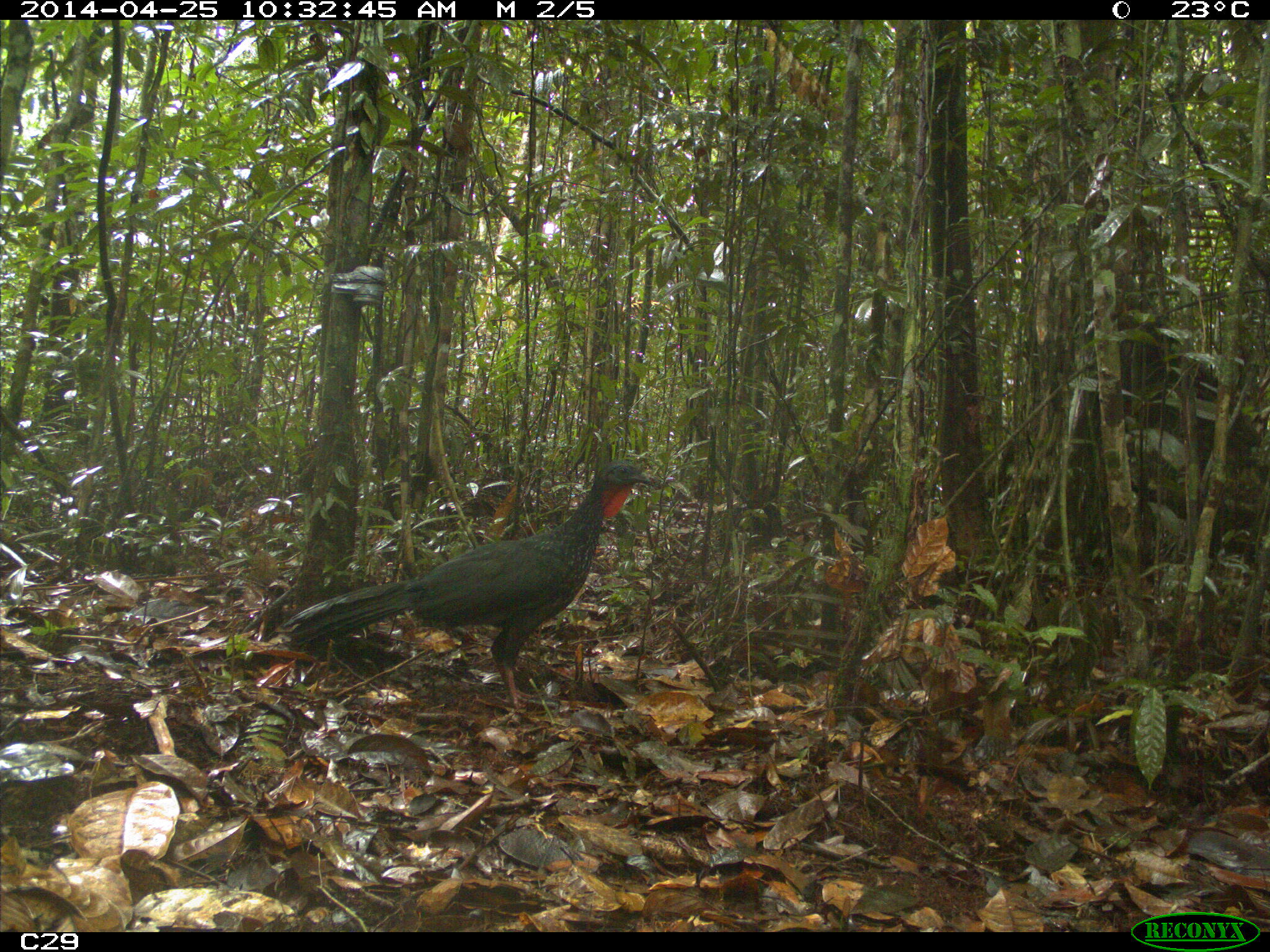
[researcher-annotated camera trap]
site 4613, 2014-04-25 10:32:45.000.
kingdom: Animalia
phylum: Chordata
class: Aves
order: Galliformes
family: Cracidae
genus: Penelope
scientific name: Penelope jacquacu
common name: spix's guan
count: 2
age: adult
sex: female